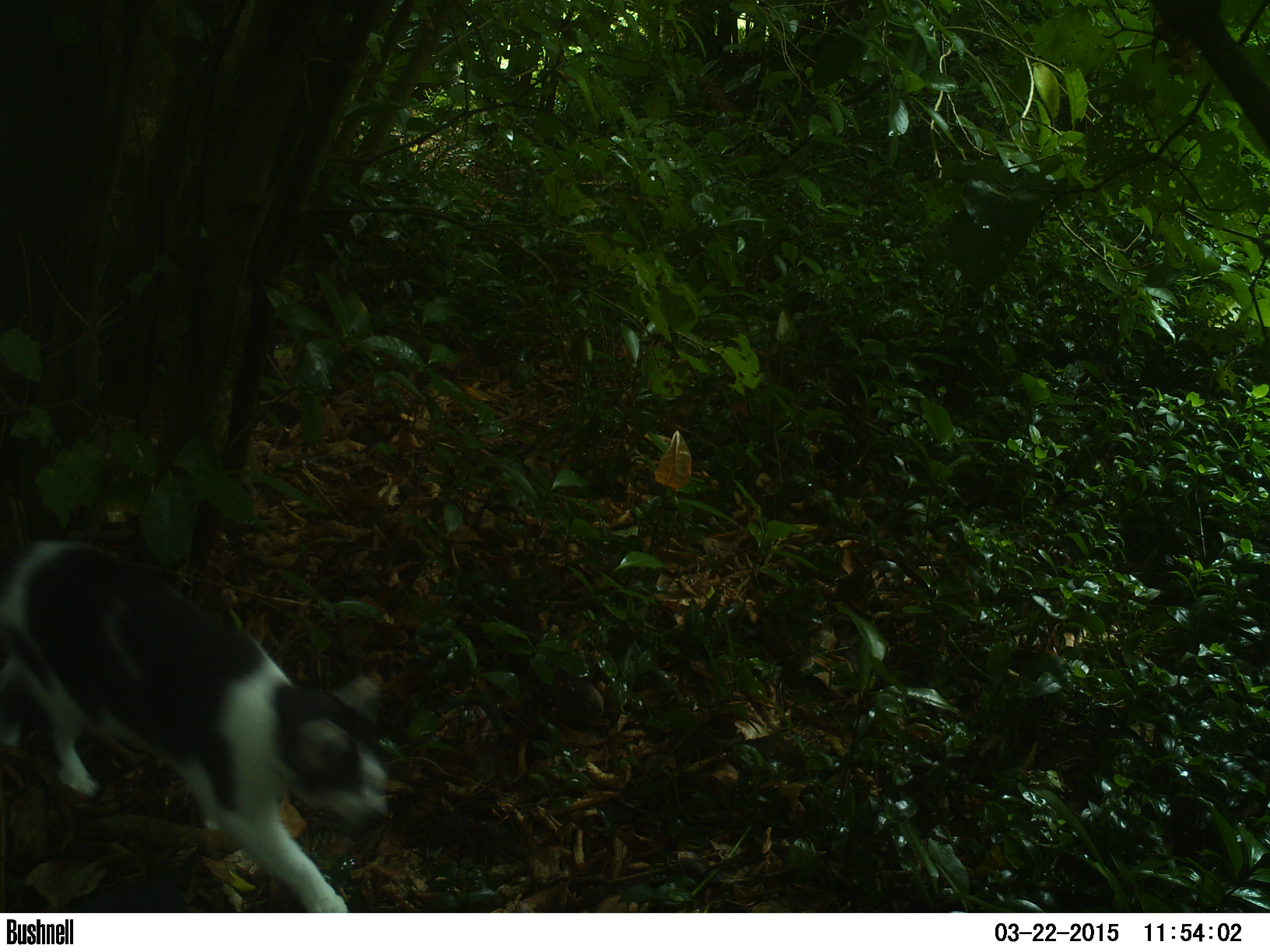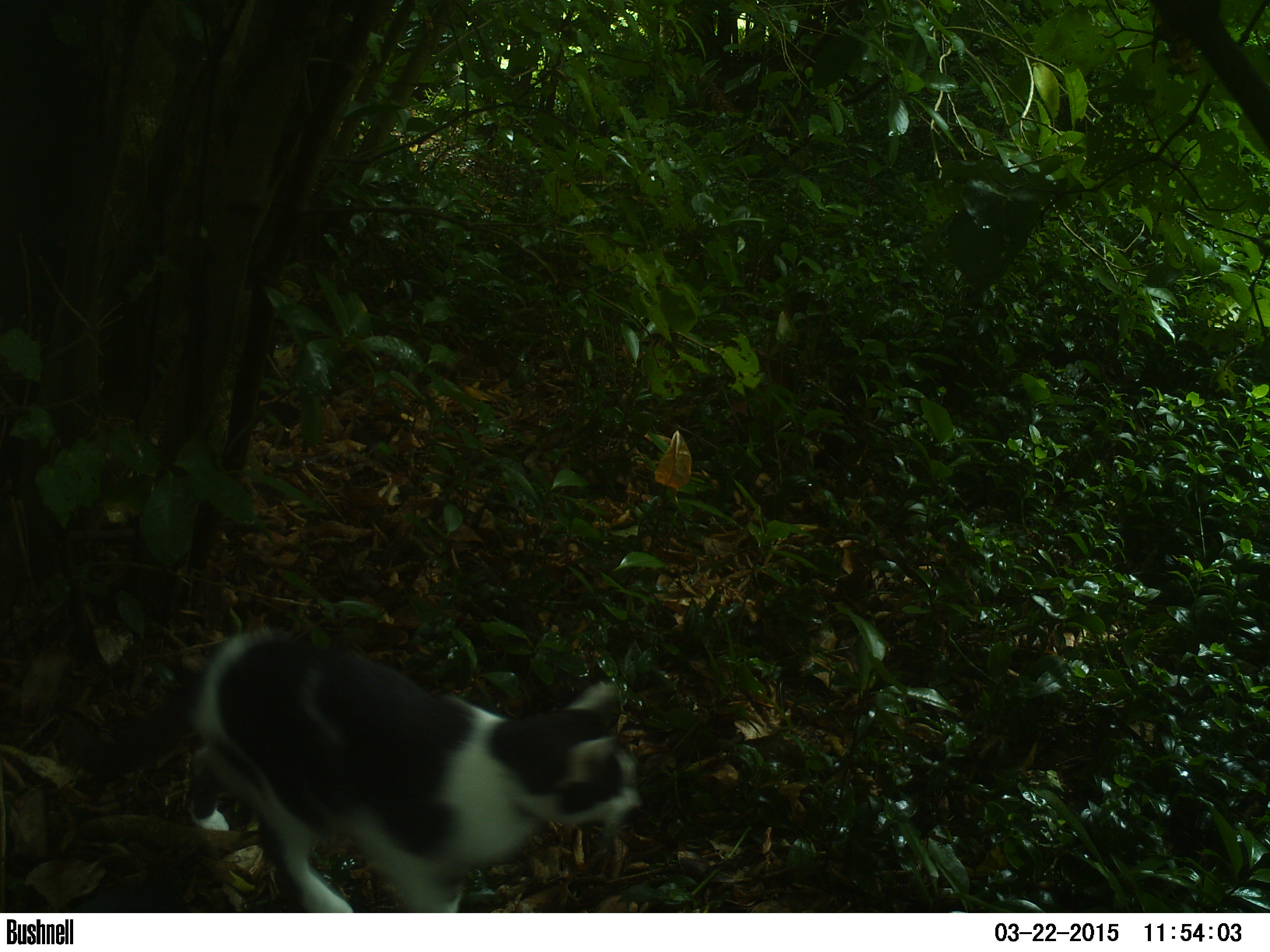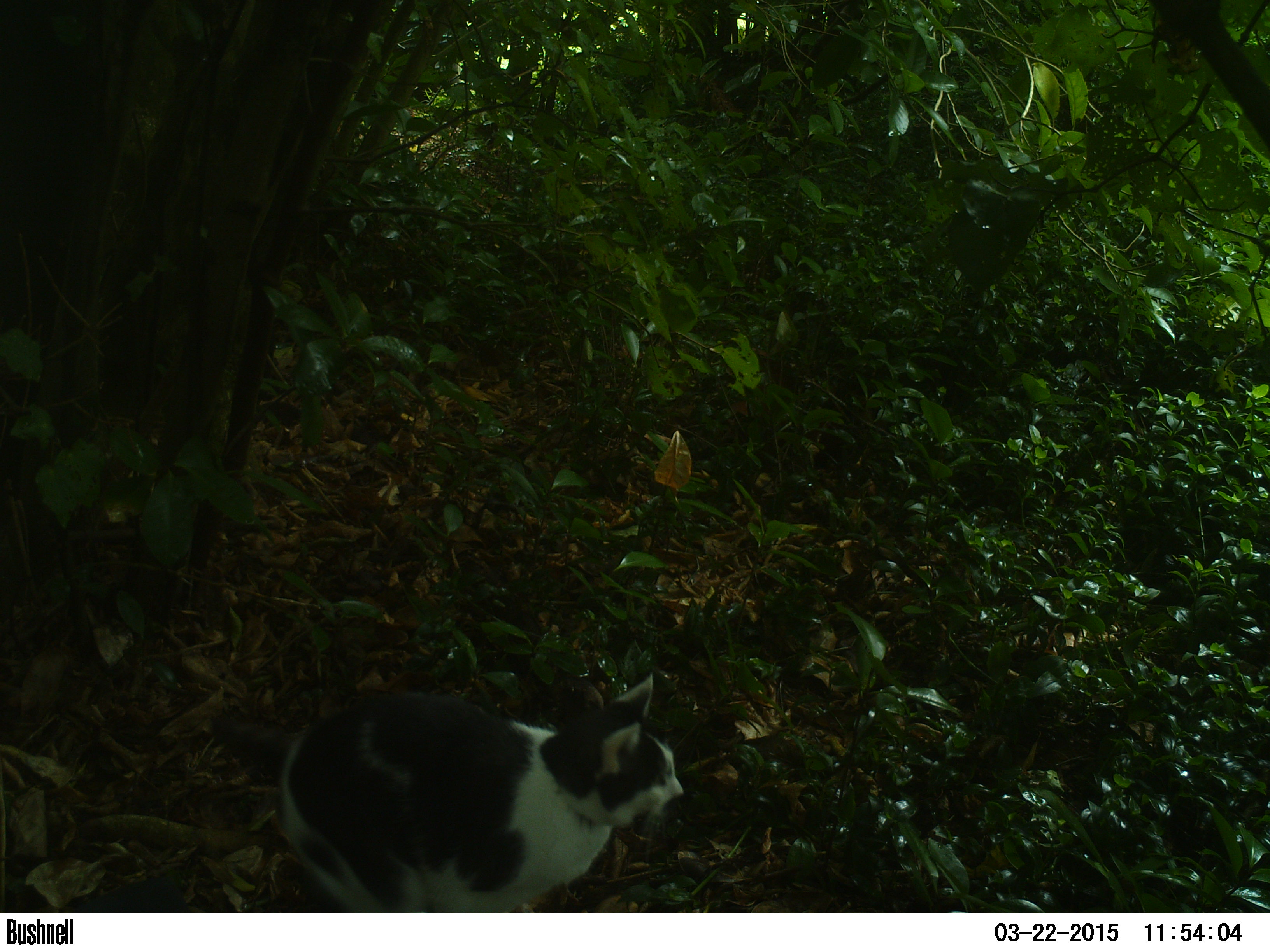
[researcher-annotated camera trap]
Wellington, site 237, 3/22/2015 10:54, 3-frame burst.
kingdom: Animalia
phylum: Chordata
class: Mammalia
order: Carnivora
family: Felidae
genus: Felis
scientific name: Felis catus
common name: cat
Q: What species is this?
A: Cat (Felis catus).